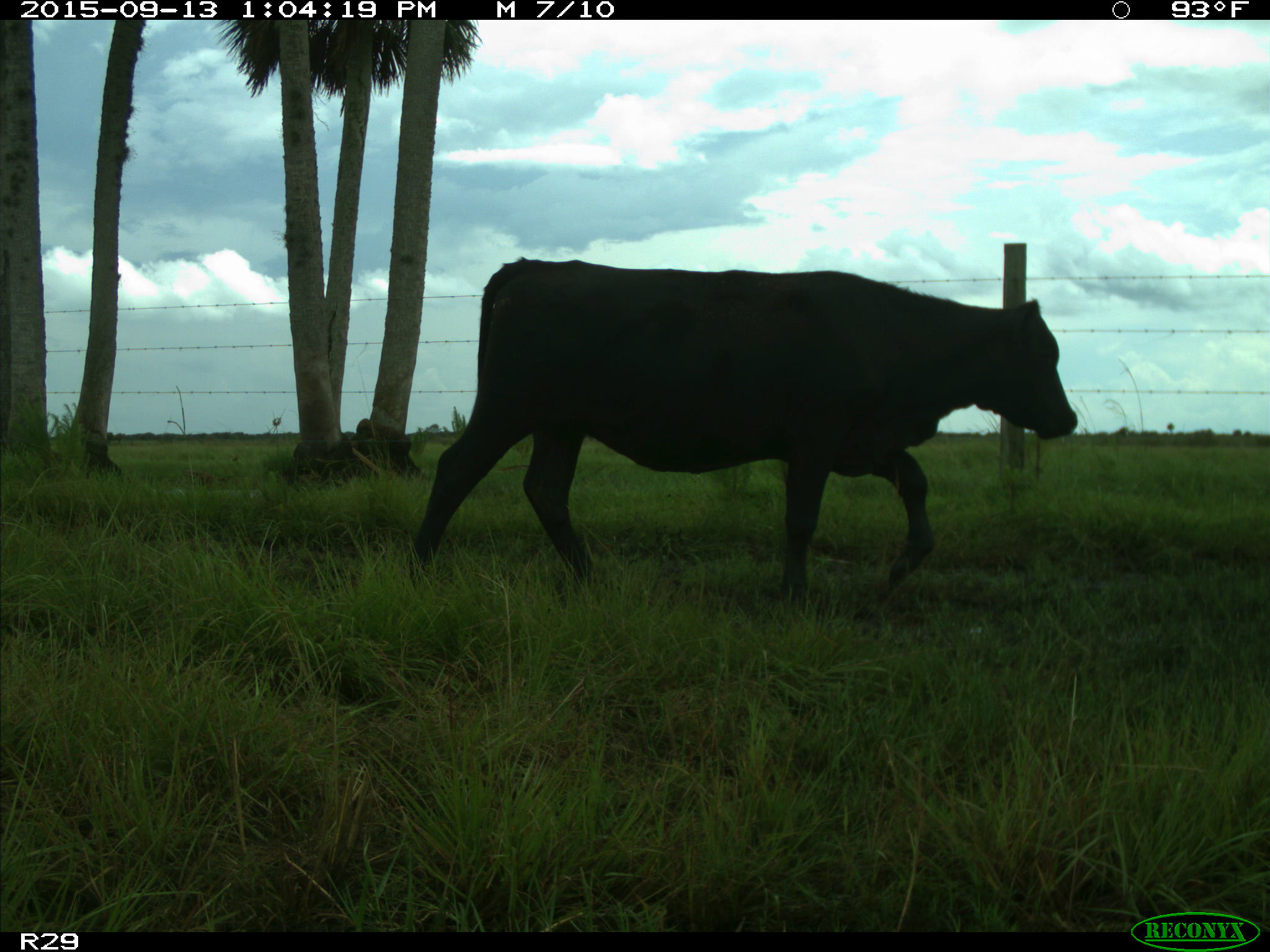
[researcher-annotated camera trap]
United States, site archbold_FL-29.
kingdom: Animalia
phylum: Chordata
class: Mammalia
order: Artiodactyla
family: Bovidae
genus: Bos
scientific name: Bos taurus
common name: domestic cow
Bos taurus (domestic cow).